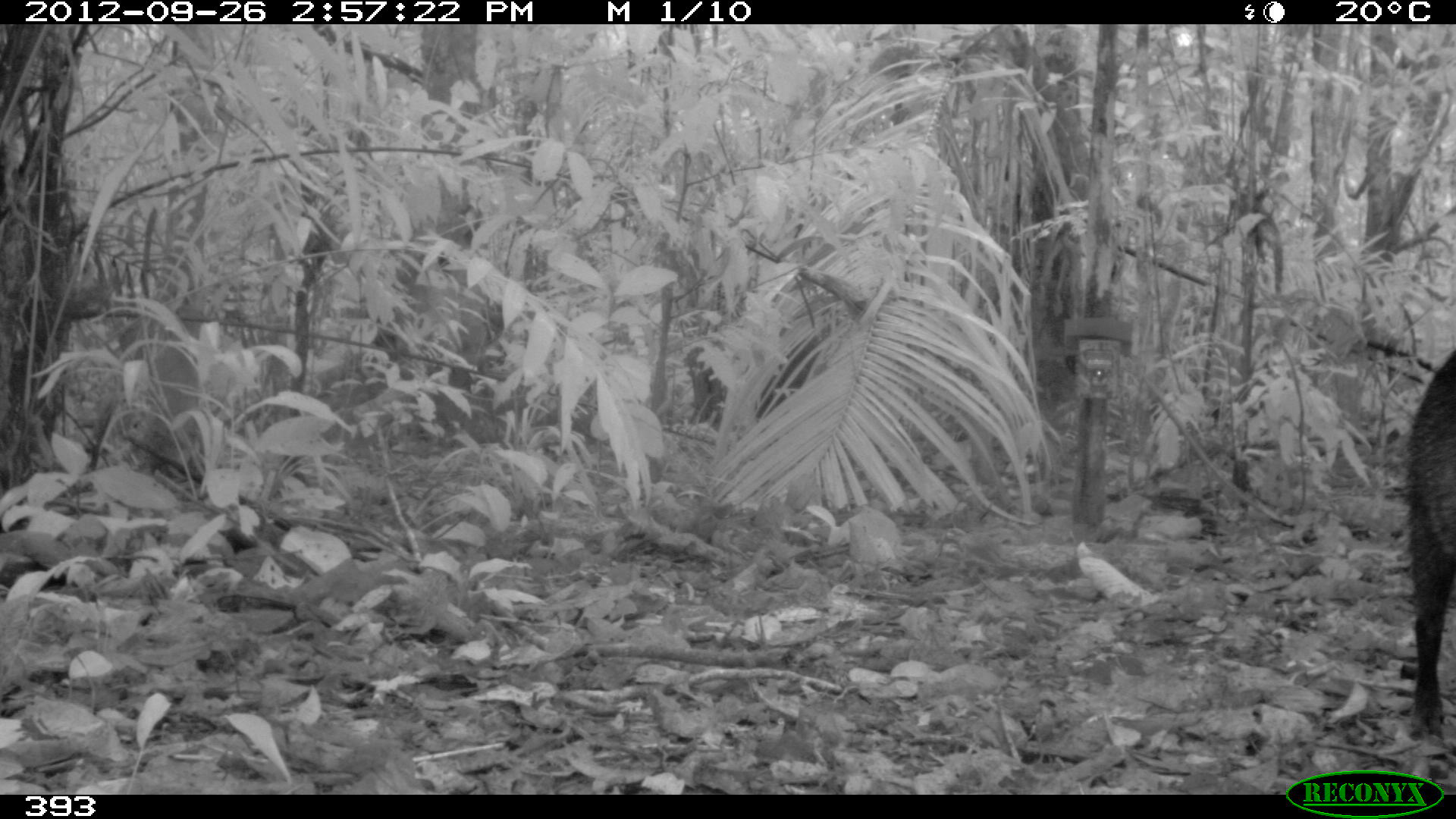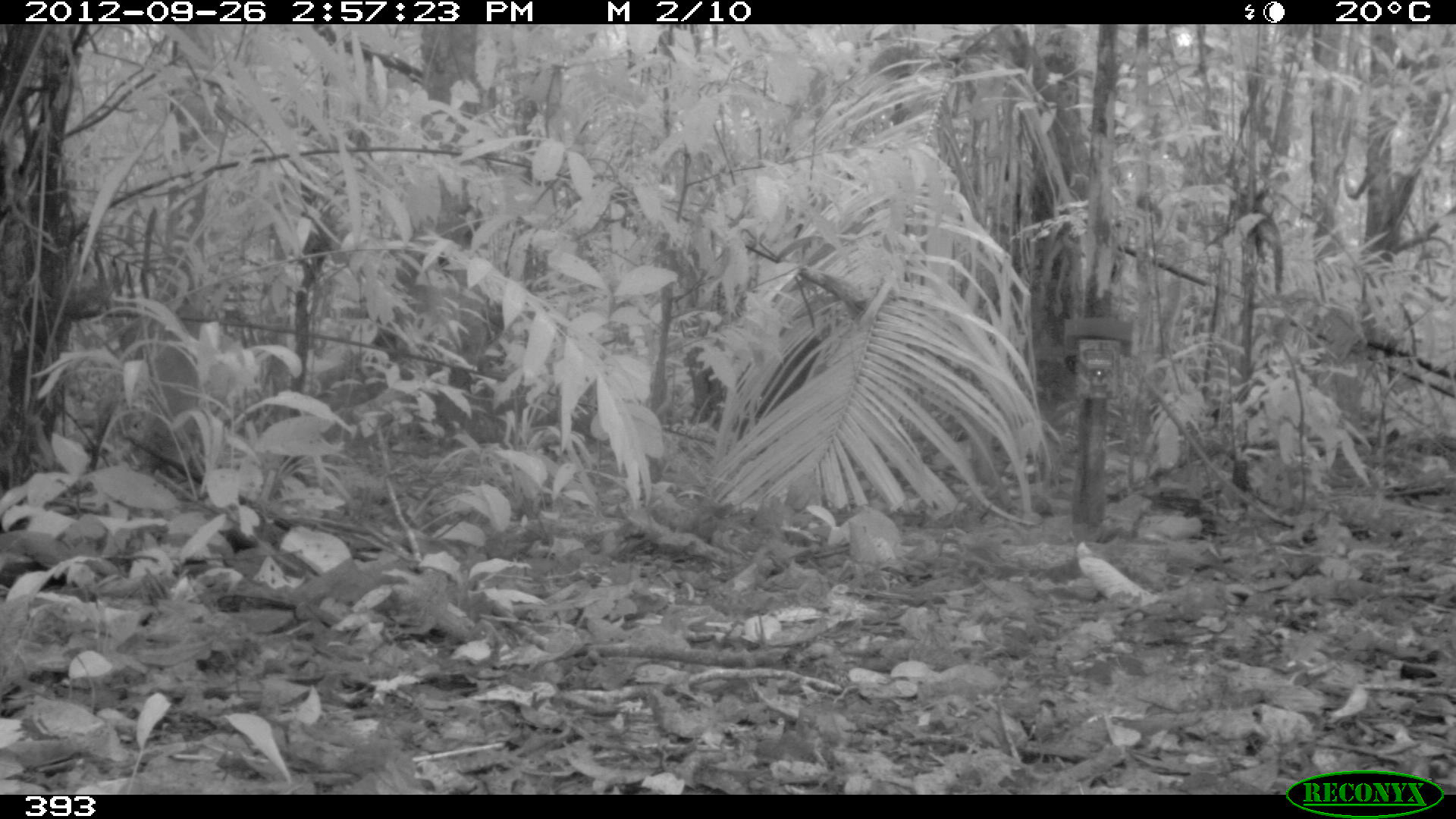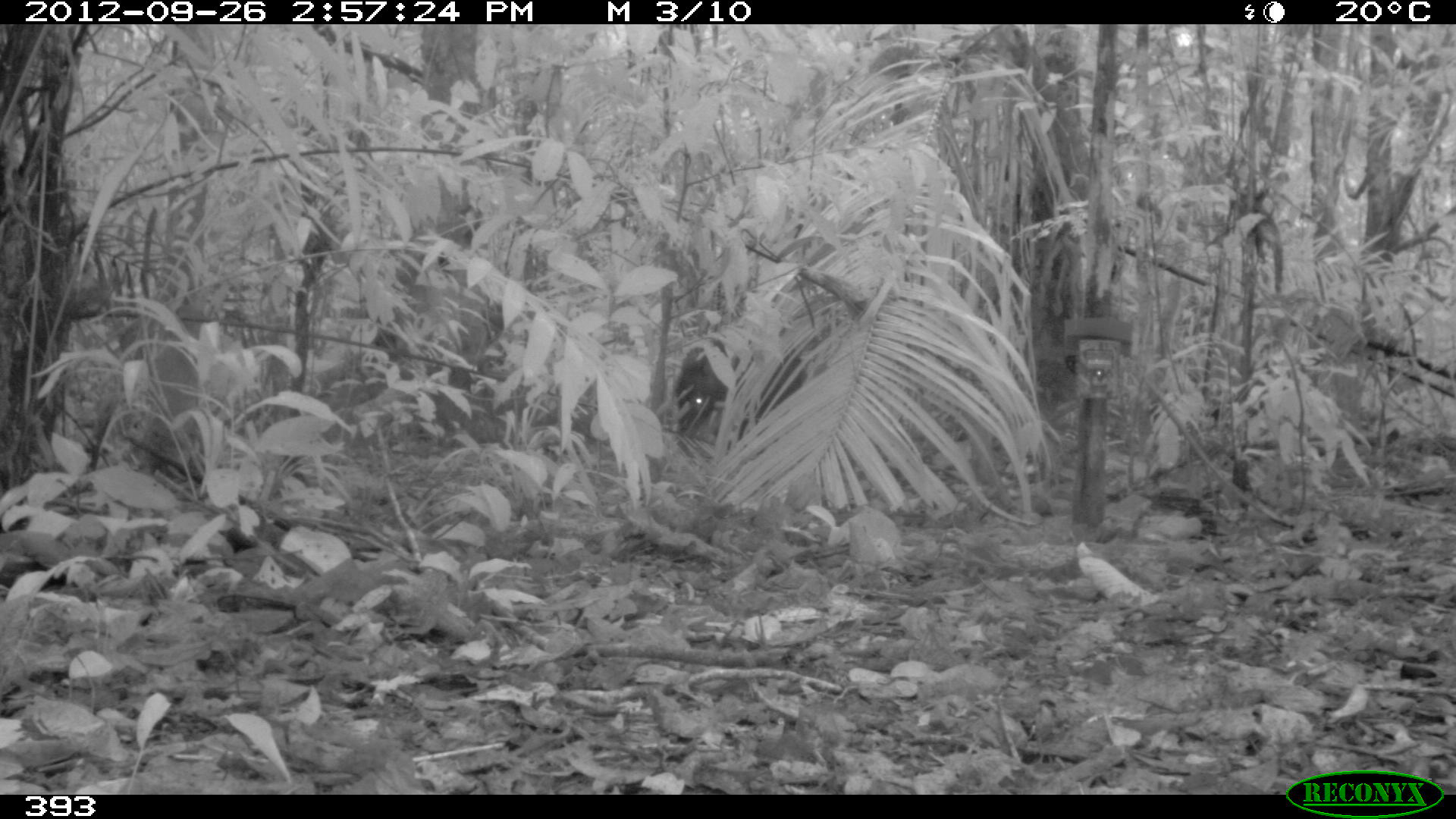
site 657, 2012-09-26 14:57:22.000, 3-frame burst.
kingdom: Animalia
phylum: Chordata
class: Mammalia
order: Artiodactyla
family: Tayassuidae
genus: Tayassu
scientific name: Tayassu pecari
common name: white-lipped peccary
Tayassu pecari (white-lipped peccary).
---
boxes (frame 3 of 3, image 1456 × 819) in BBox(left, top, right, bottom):
tayassu pecari: BBox(669, 343, 804, 435)